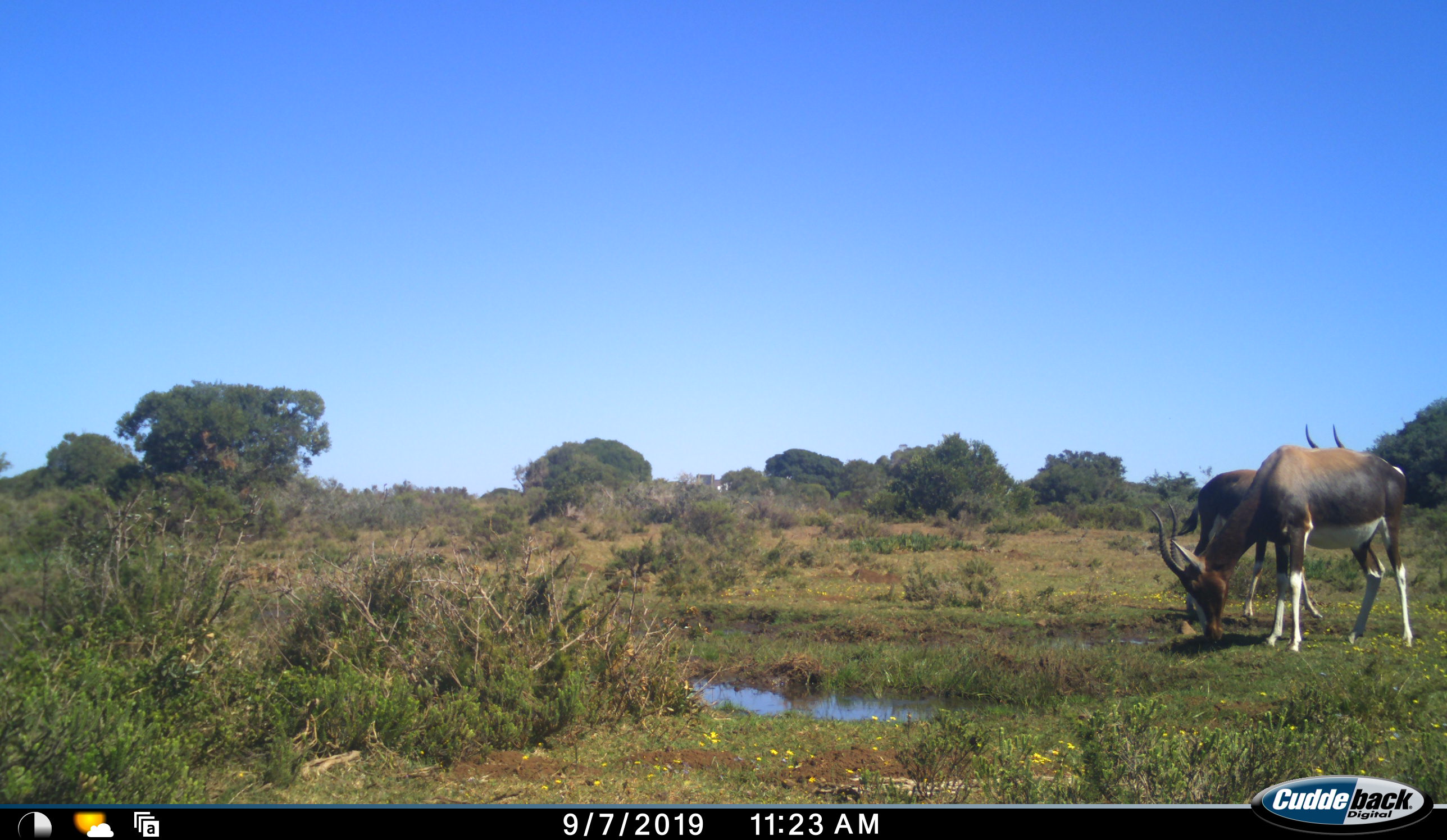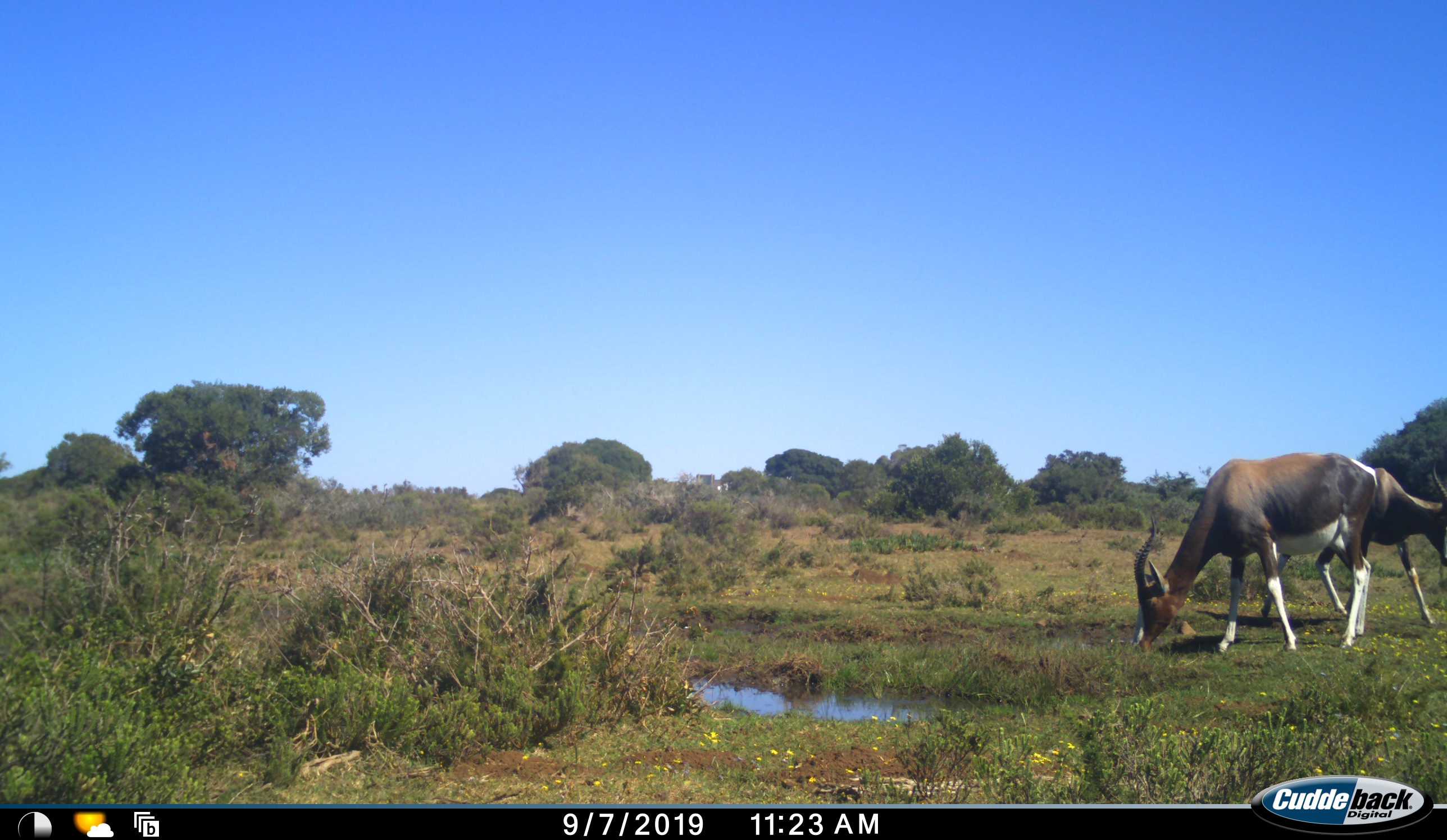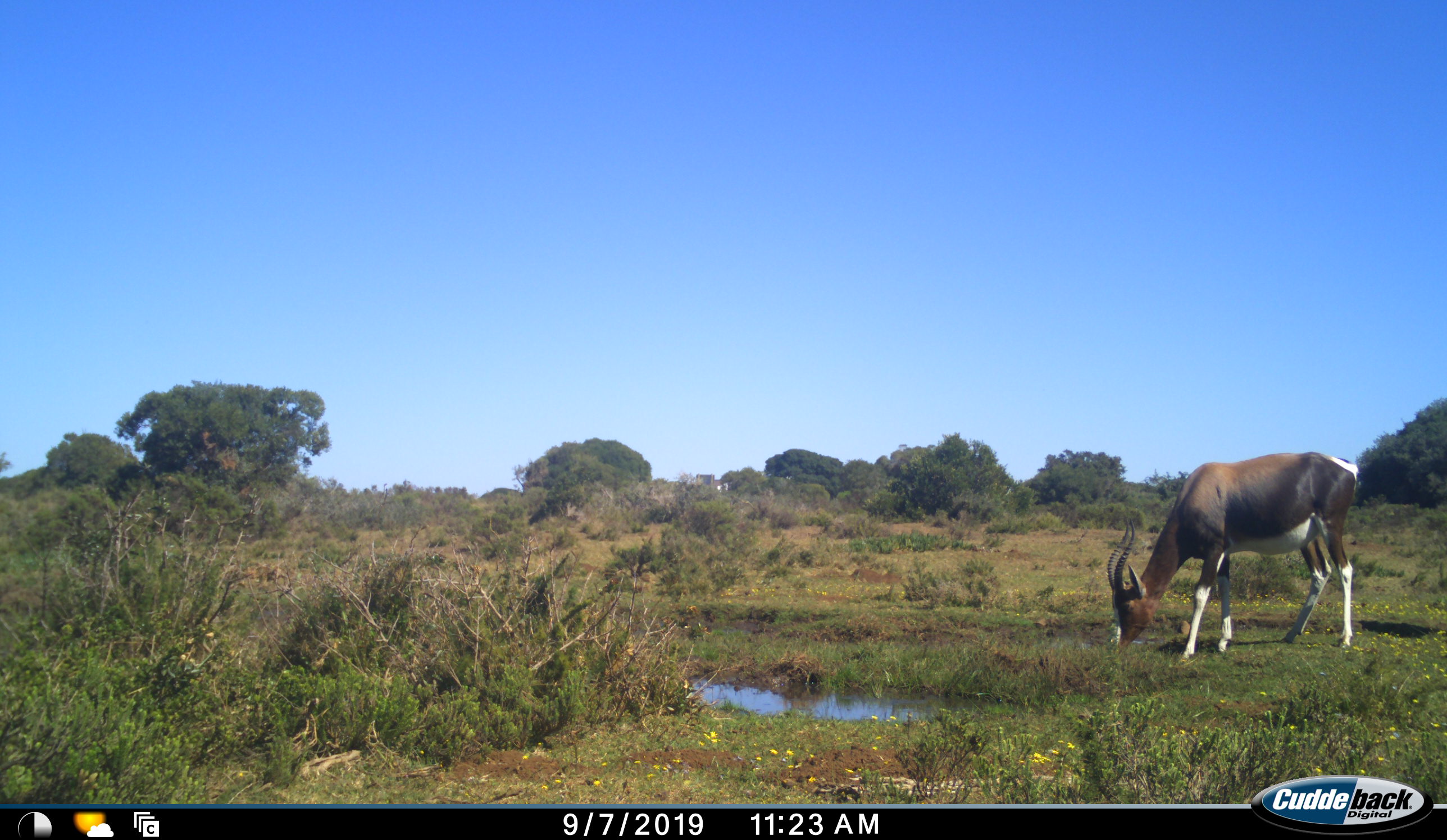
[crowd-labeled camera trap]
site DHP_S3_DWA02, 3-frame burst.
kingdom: Animalia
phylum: Chordata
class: Mammalia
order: Artiodactyla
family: Bovidae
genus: Damaliscus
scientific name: Damaliscus pygargus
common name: bontebok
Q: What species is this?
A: Bontebok (Damaliscus pygargus).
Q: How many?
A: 2.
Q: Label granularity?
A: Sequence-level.